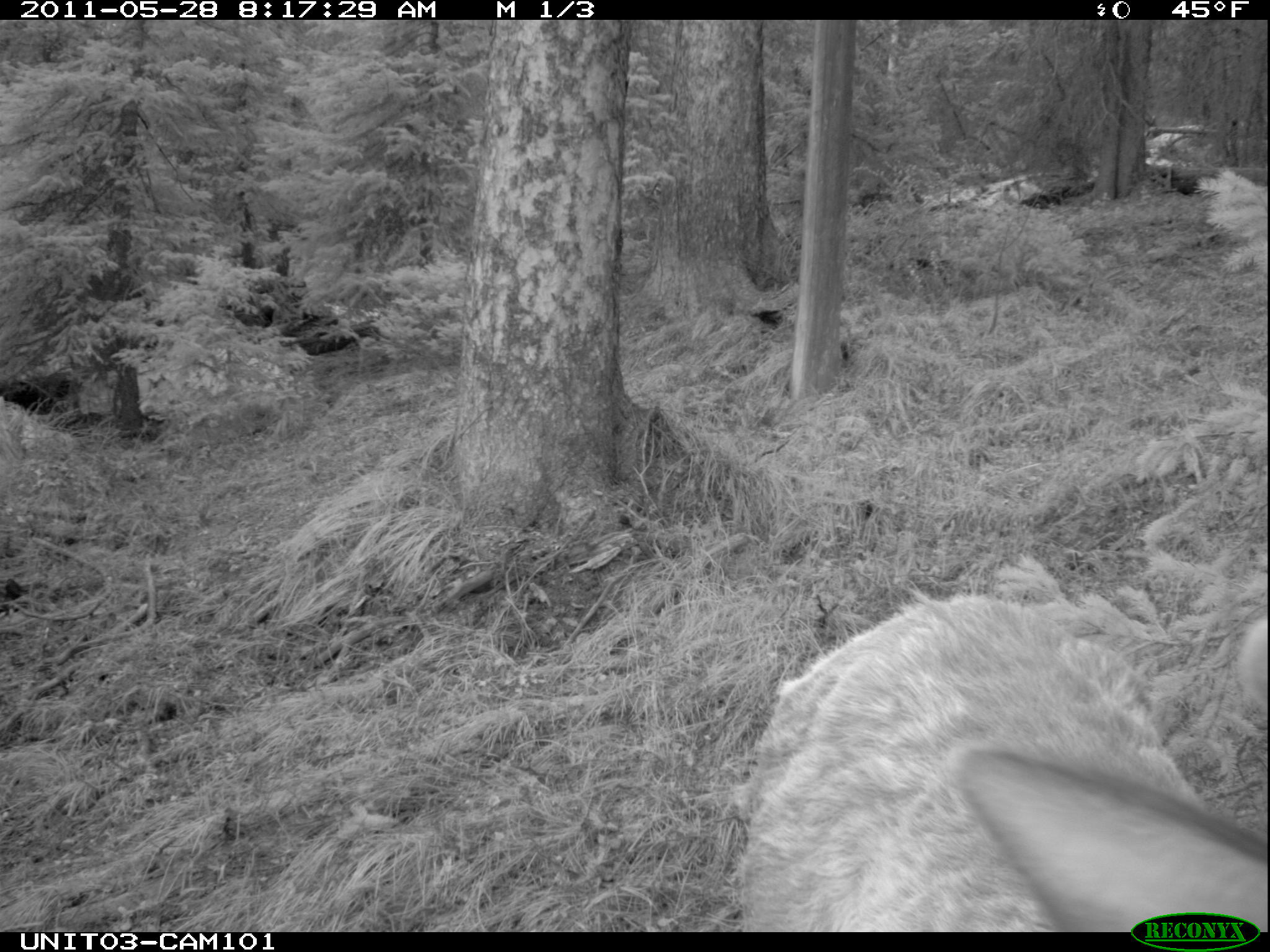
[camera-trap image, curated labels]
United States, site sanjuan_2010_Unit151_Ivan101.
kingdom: Animalia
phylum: Chordata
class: Mammalia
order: Artiodactyla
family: Cervidae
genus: Cervus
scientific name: Cervus elaphus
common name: red deer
Cervus elaphus (red deer).